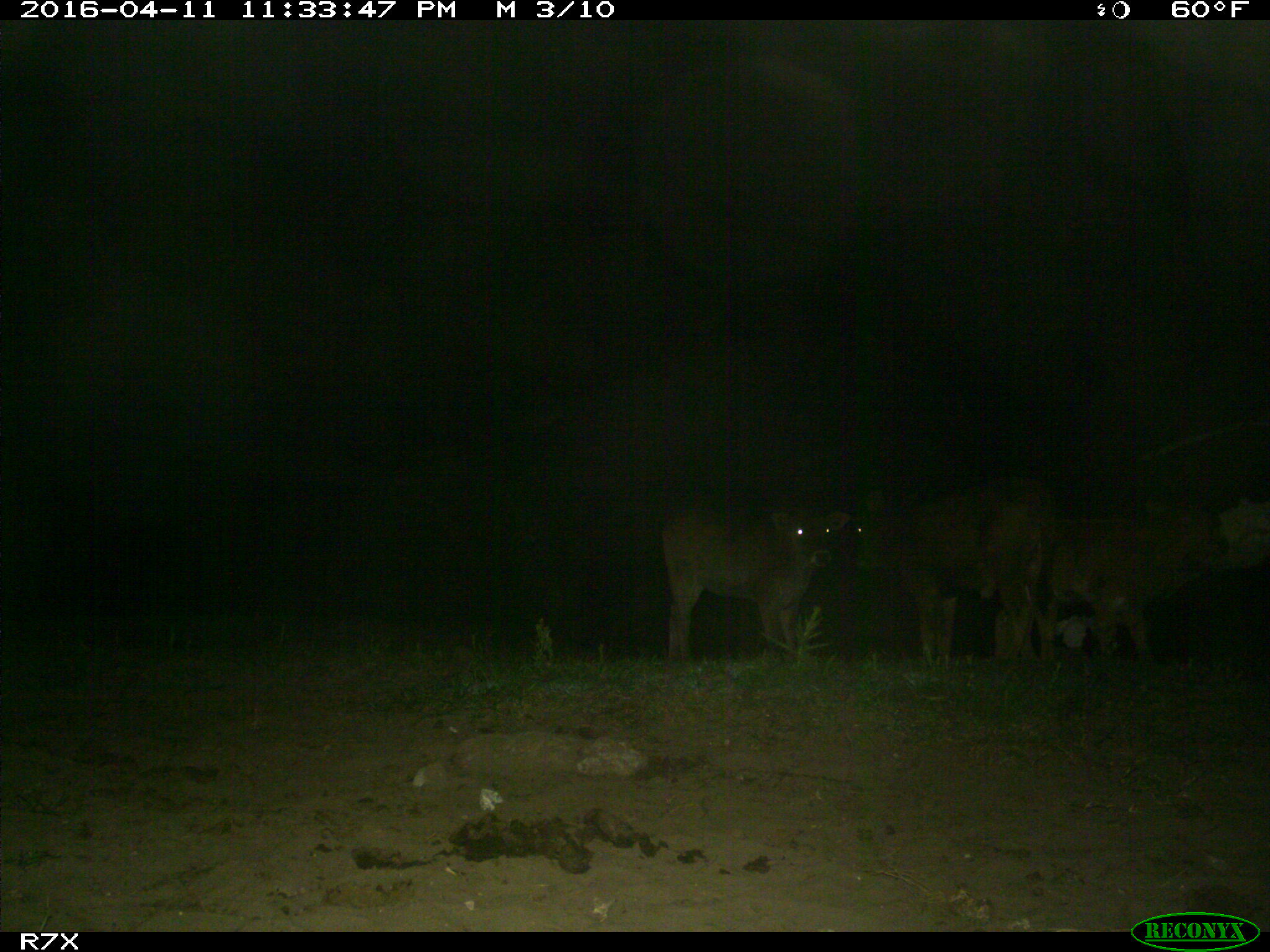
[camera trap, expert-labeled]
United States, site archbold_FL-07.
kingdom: Animalia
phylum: Chordata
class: Mammalia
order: Artiodactyla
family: Bovidae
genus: Bos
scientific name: Bos taurus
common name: domestic cow